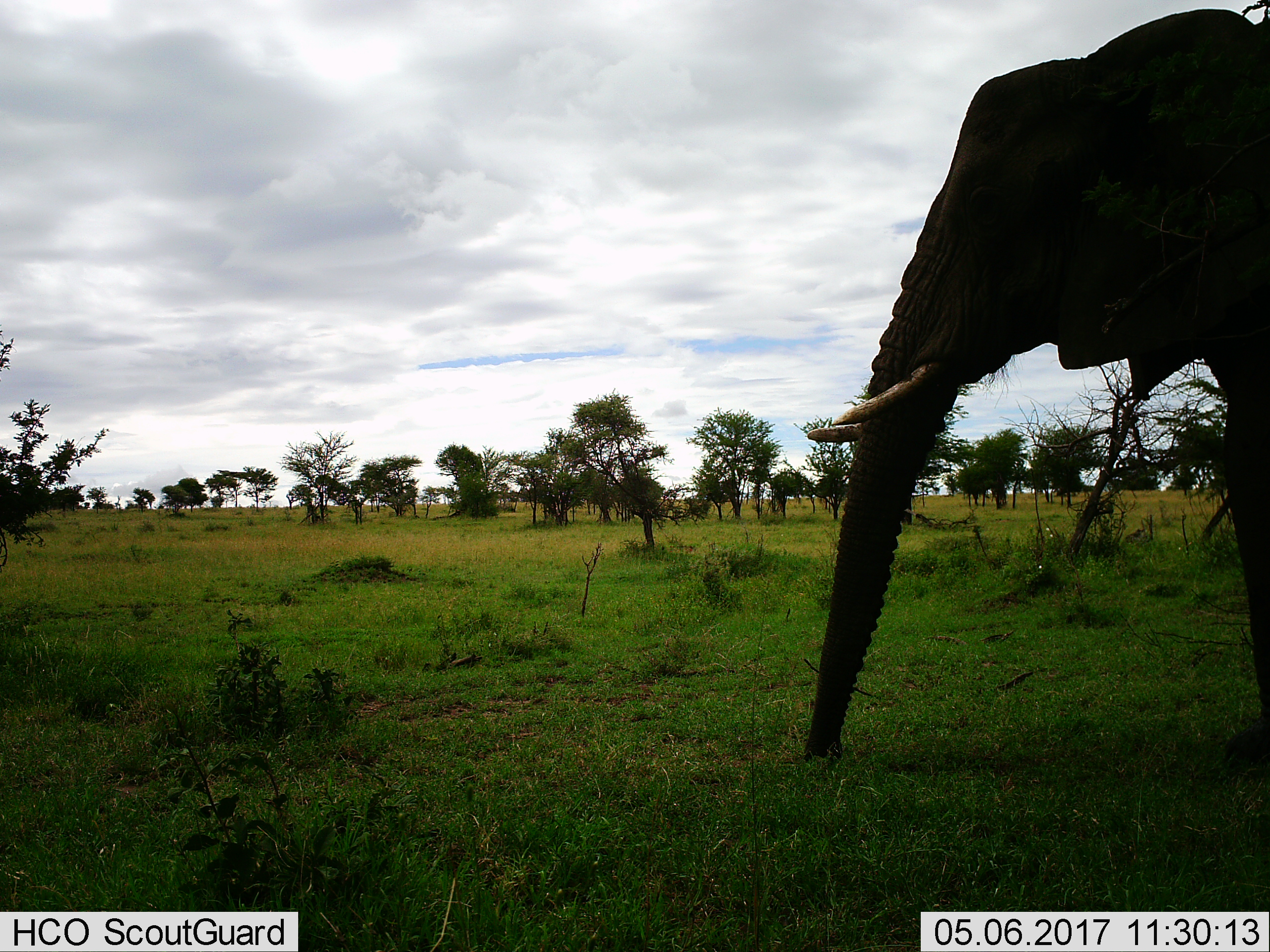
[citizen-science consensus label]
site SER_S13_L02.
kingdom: Animalia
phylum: Chordata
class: Mammalia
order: Proboscidea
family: Elephantidae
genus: Loxodonta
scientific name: Loxodonta africana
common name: african bush elephant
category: elephant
Elephant (african bush elephant) (Loxodonta africana), count 1. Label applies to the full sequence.